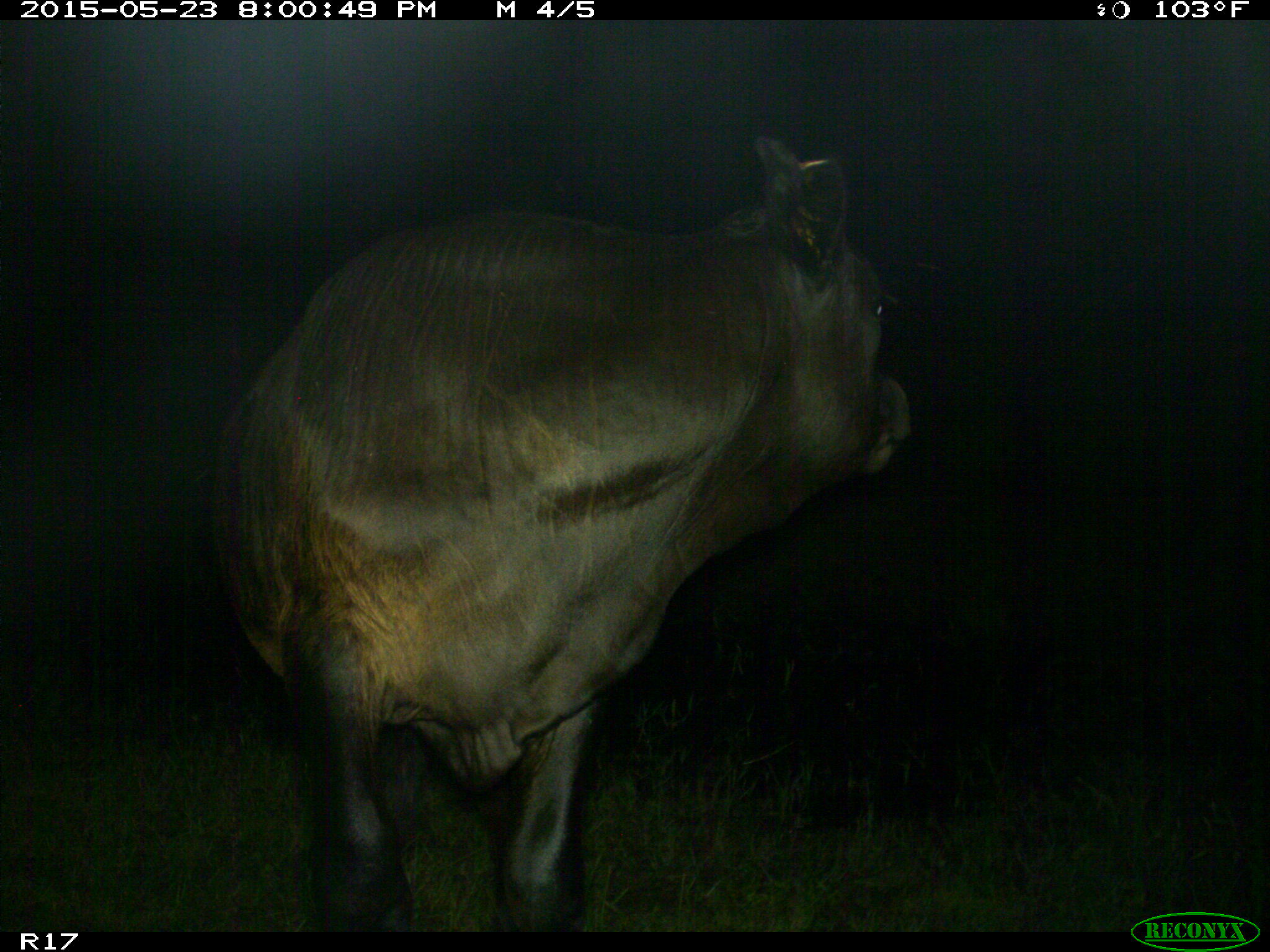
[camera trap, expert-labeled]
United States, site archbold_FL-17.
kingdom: Animalia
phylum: Chordata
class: Mammalia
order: Artiodactyla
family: Bovidae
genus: Bos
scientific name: Bos taurus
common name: domestic cow